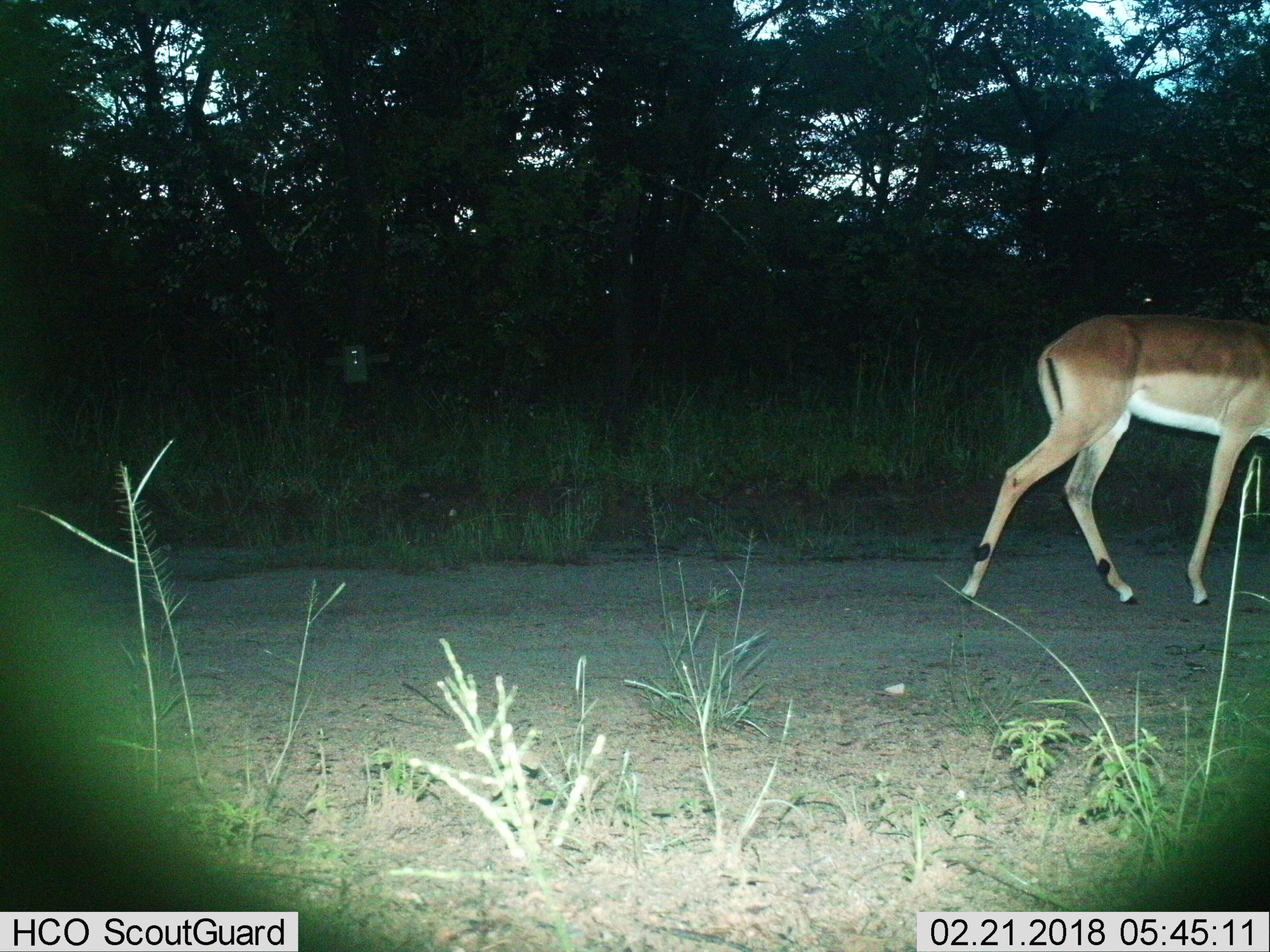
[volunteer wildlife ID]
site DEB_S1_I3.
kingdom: Animalia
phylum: Chordata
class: Mammalia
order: Artiodactyla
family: Bovidae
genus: Aepyceros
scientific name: Aepyceros melampus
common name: impala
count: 1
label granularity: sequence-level